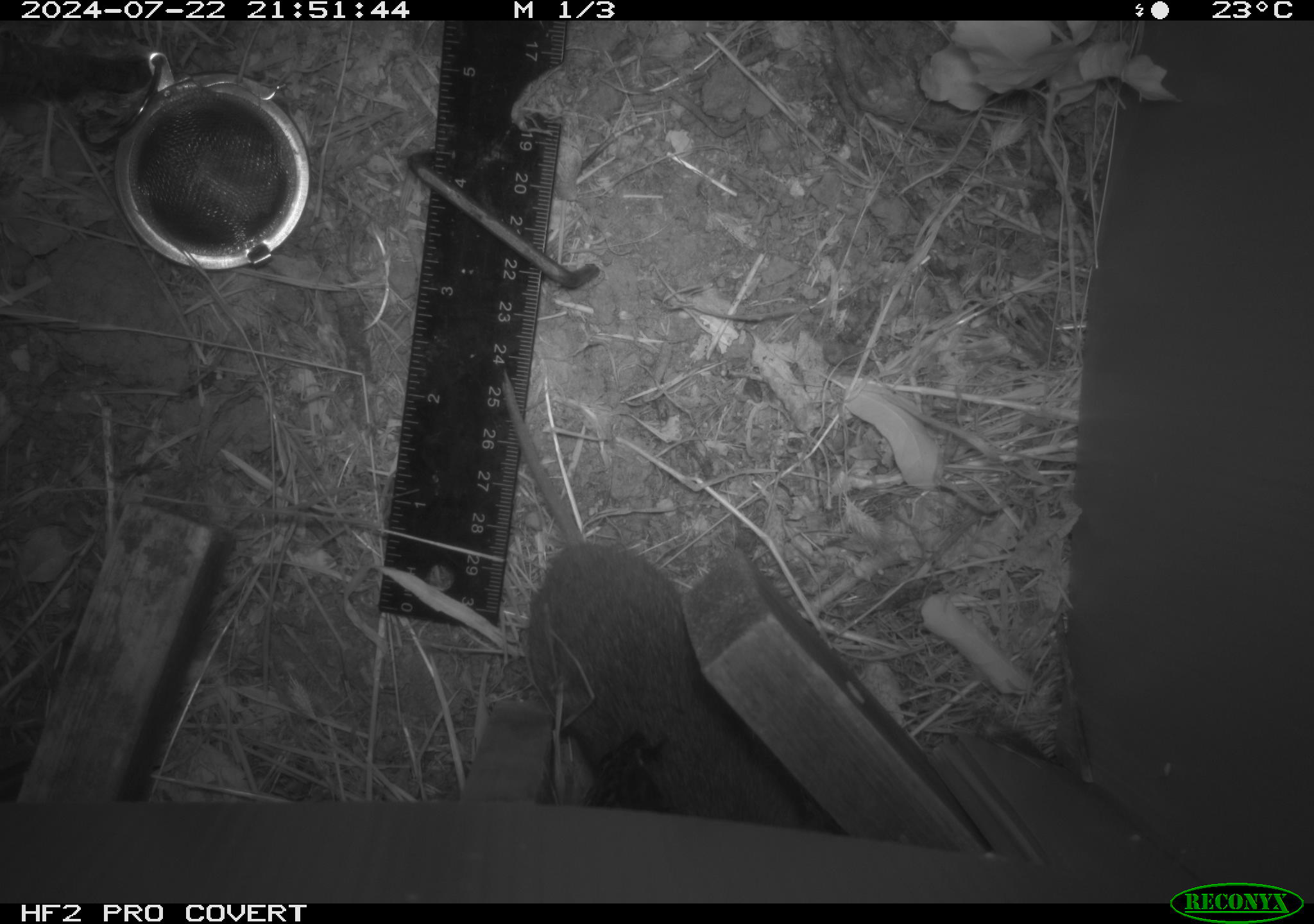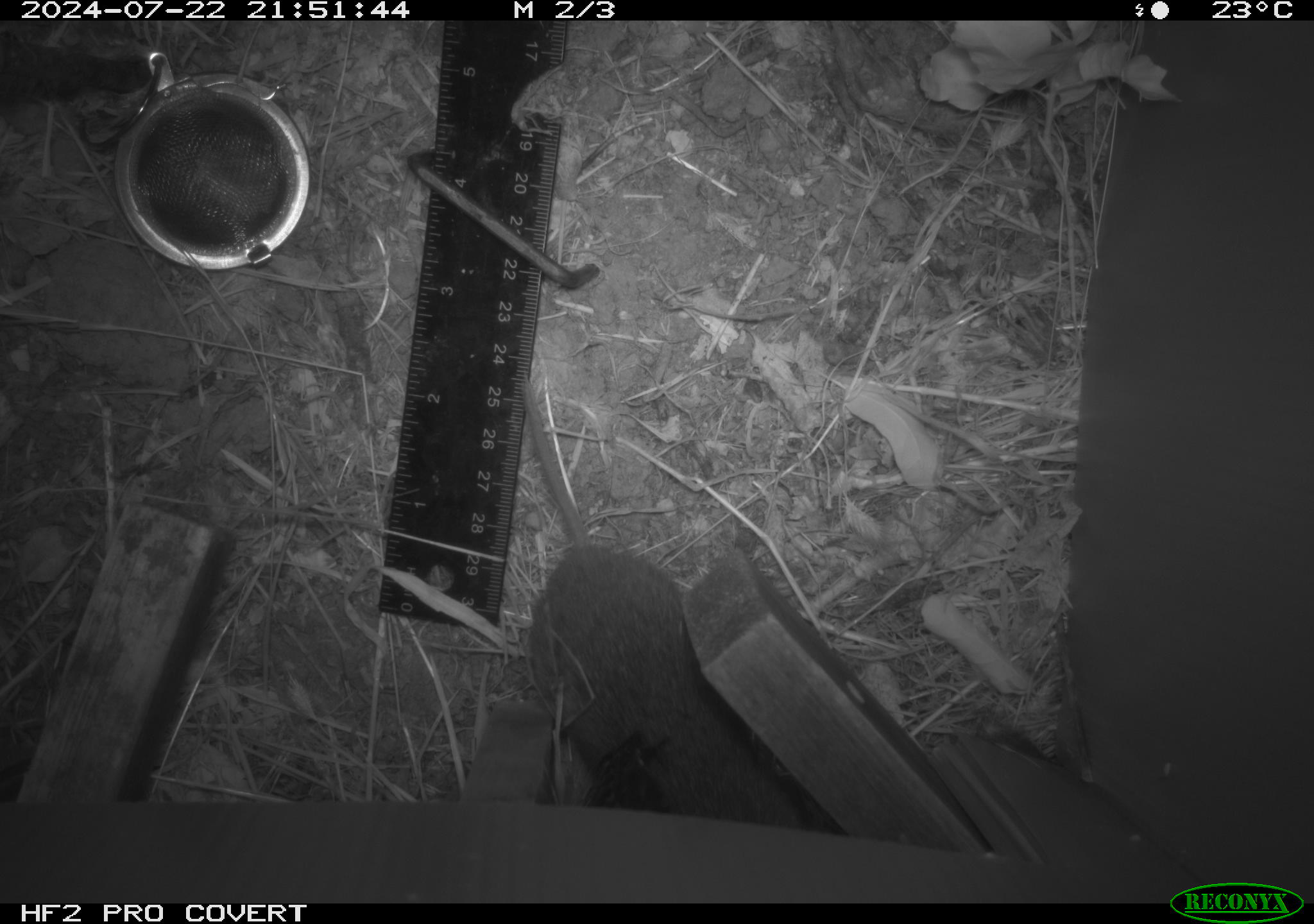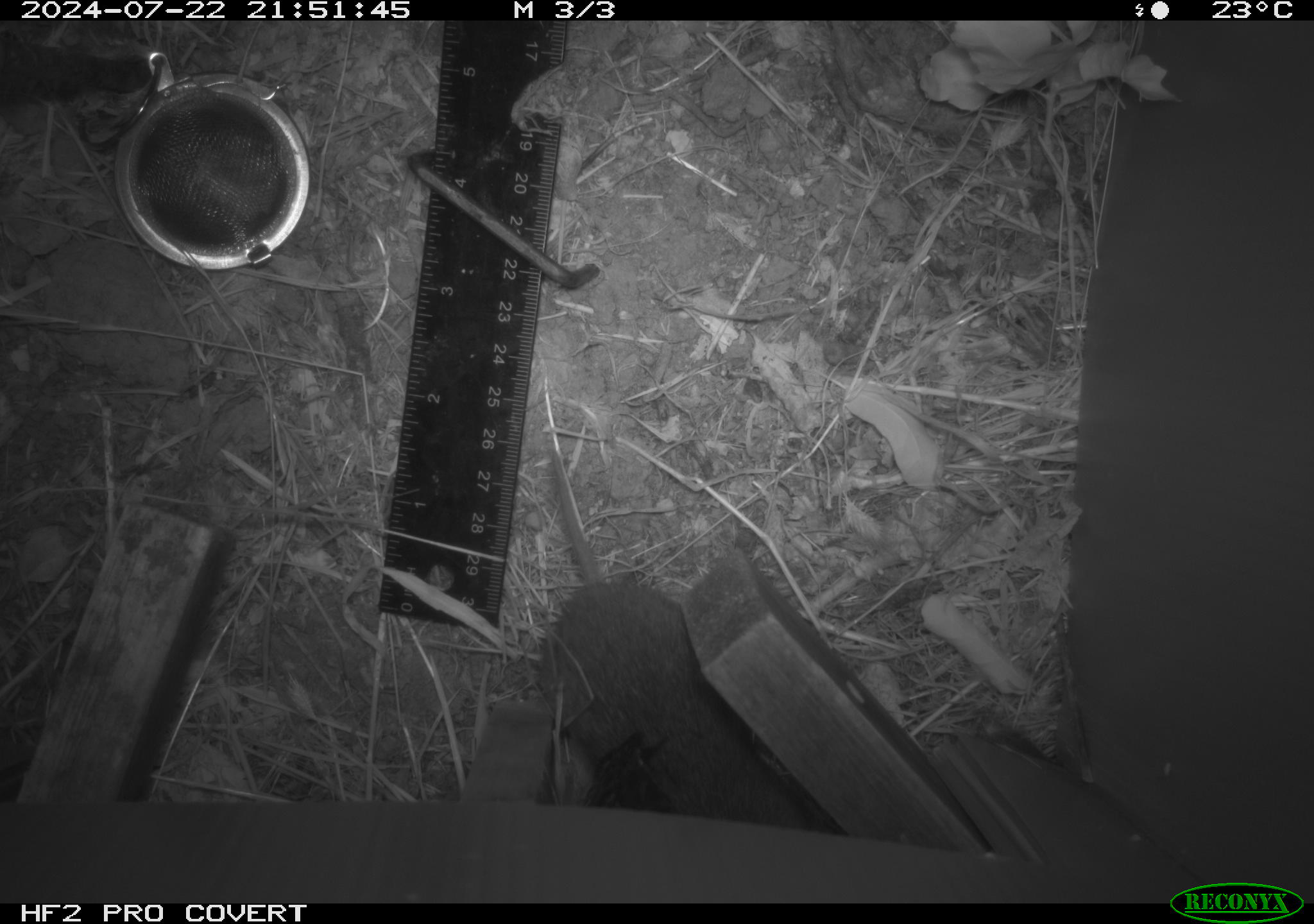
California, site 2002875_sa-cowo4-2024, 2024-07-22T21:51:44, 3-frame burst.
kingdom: Animalia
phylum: Chordata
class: Mammalia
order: Rodentia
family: Cricetidae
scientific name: Arvicolinae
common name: voles, lemmings, and muskrats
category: arvicolinae subfamily